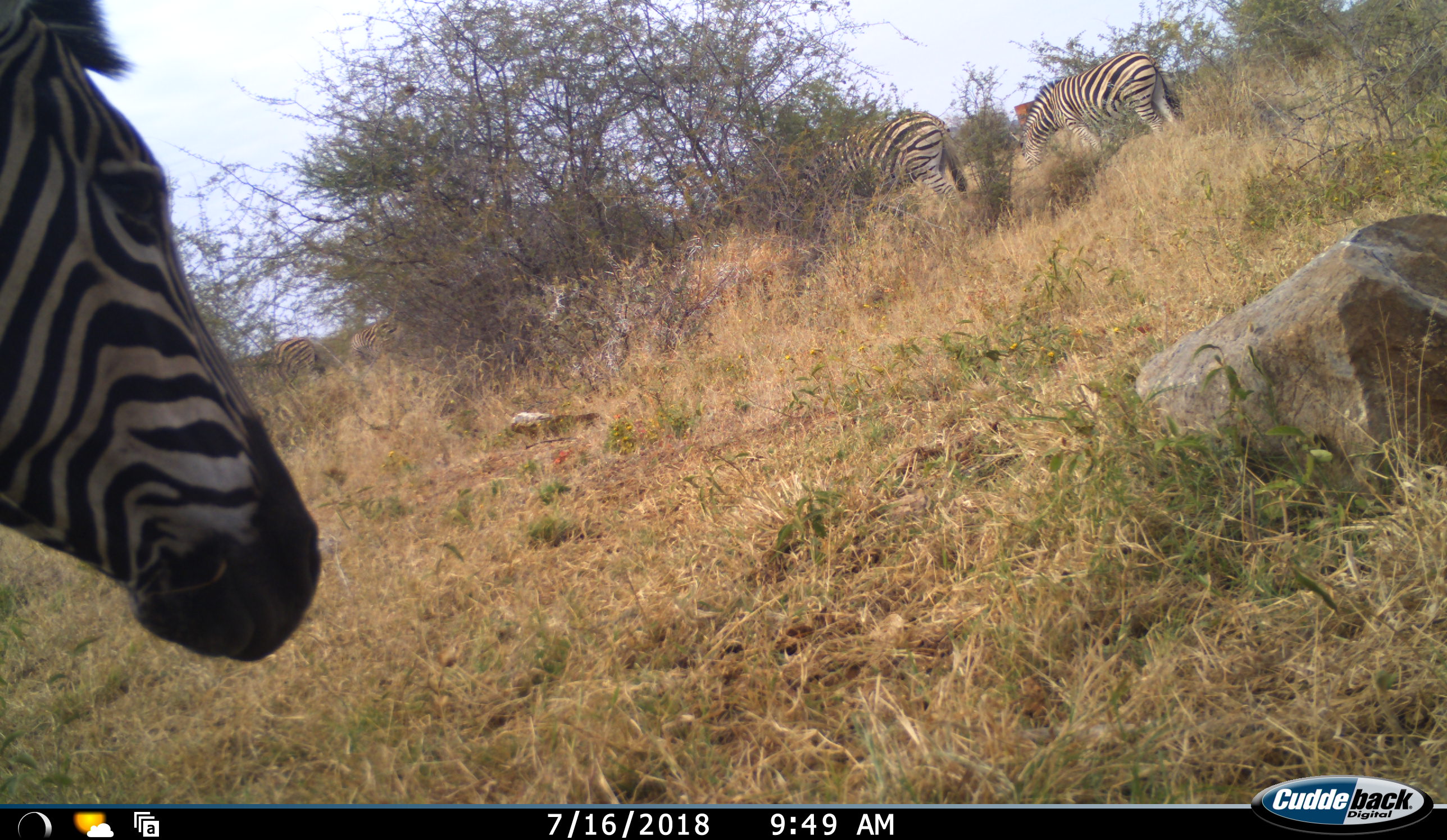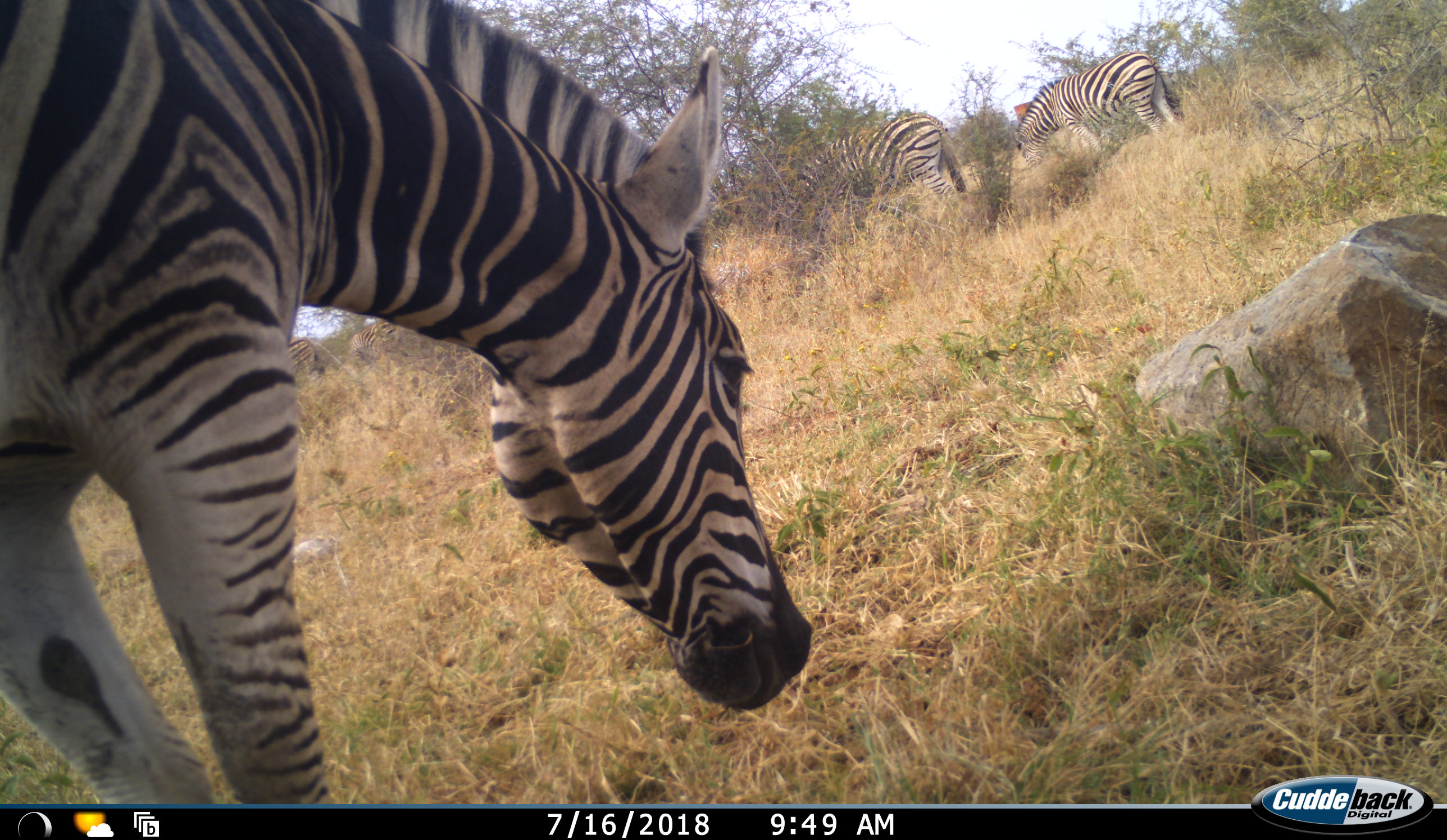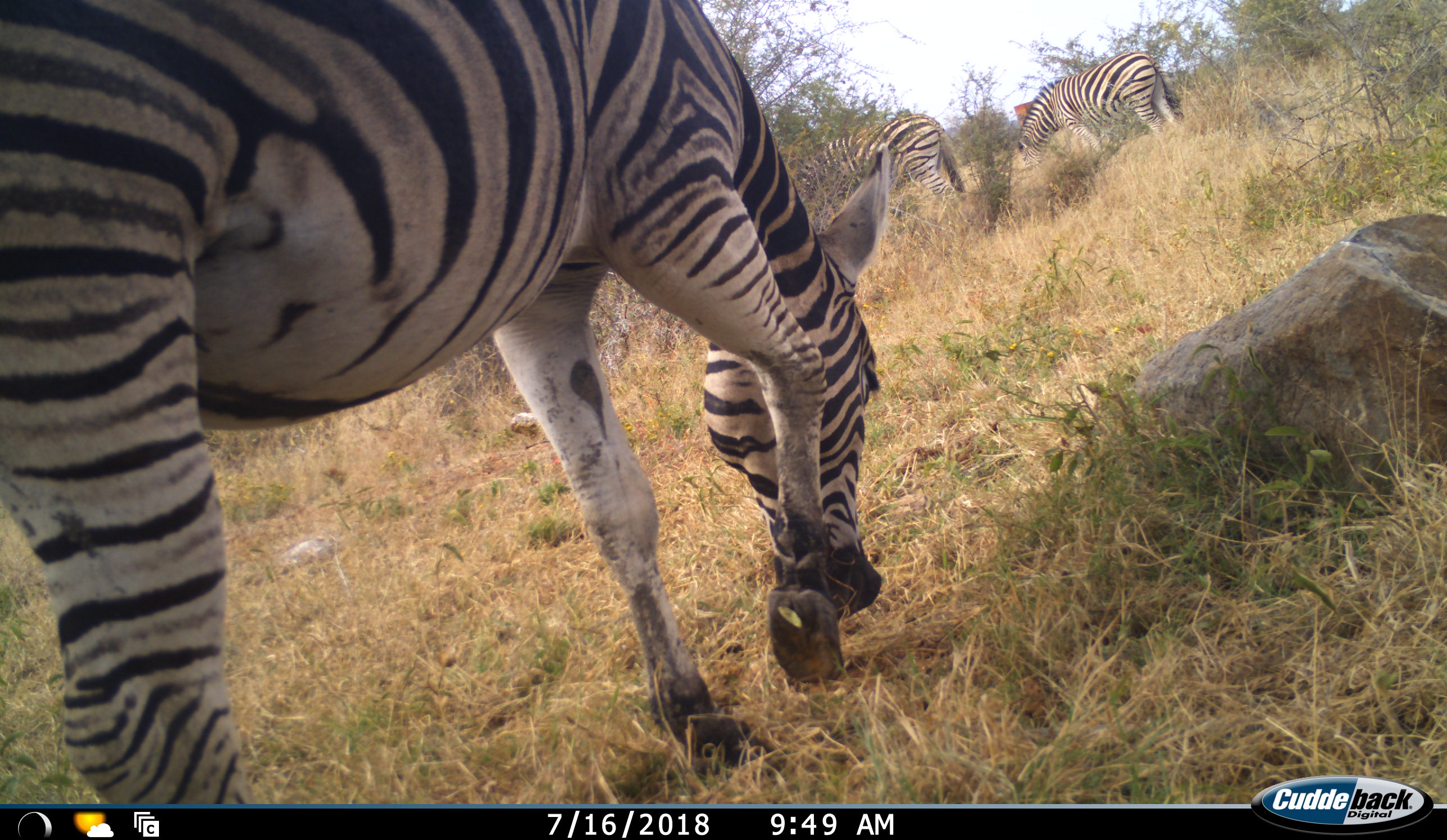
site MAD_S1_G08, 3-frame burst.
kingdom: Animalia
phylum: Chordata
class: Mammalia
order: Perissodactyla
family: Equidae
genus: Equus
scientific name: Equus quagga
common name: plains zebra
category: zebraplains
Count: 3.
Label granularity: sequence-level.